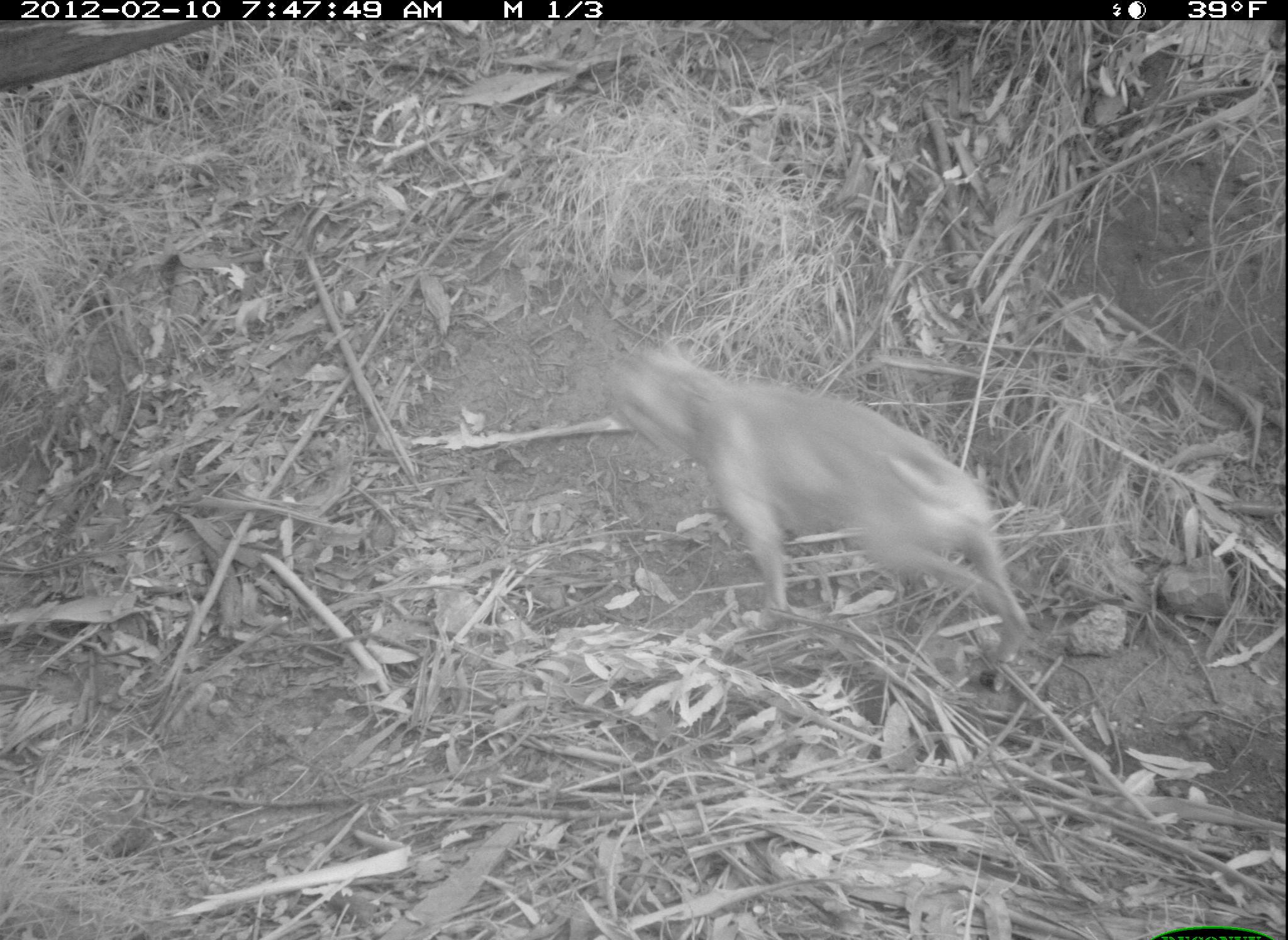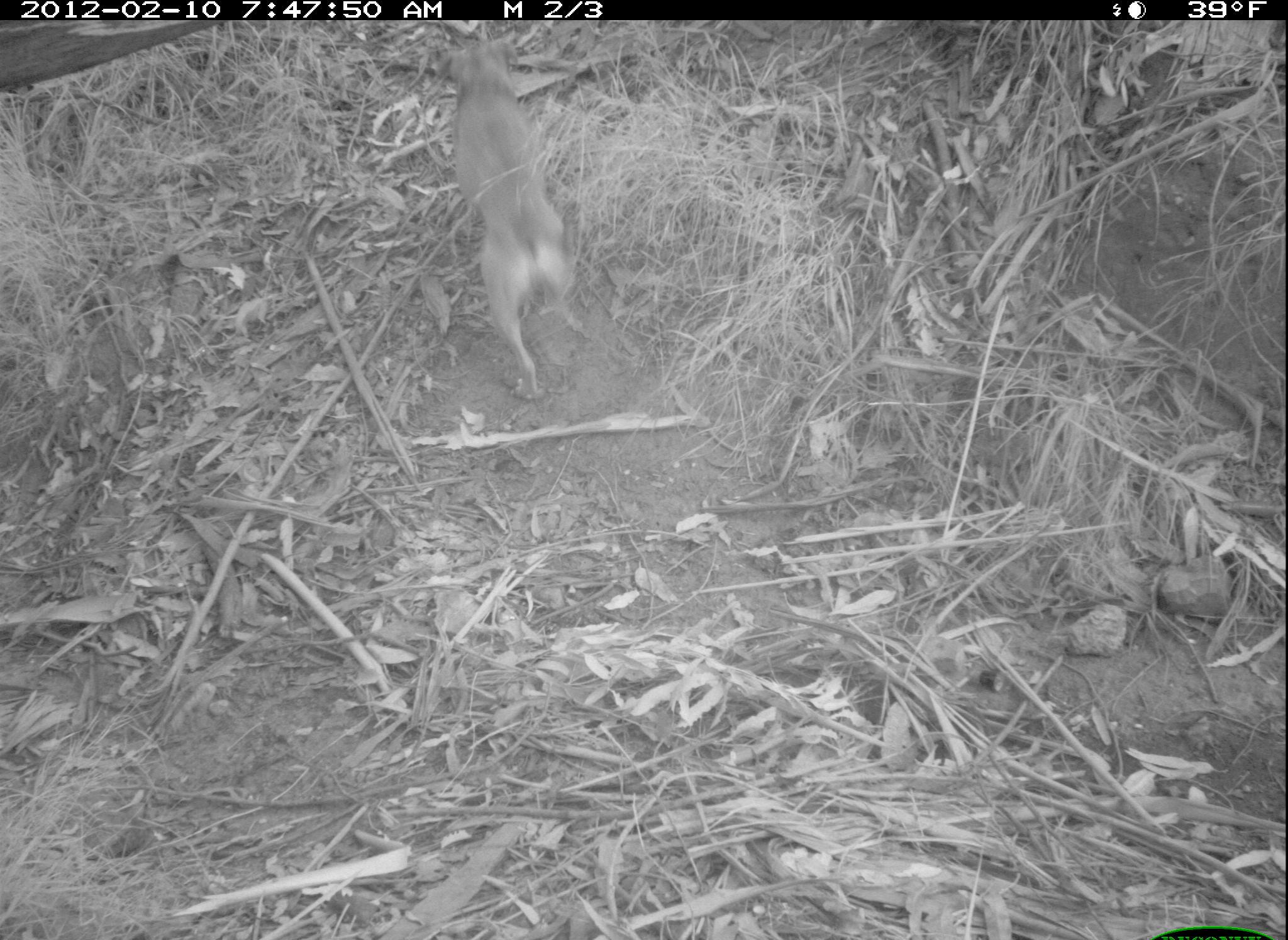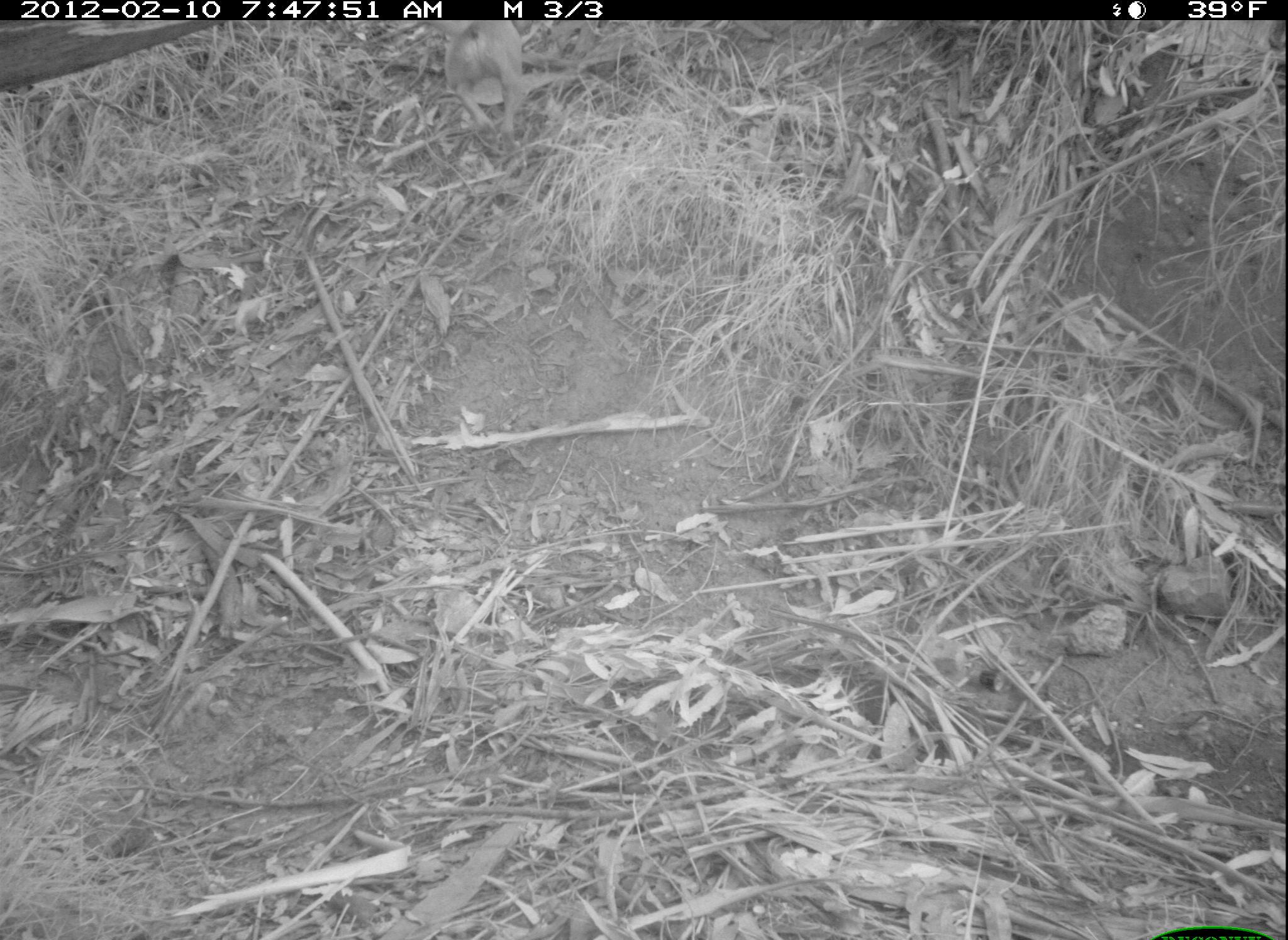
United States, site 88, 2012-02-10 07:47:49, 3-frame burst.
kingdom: Animalia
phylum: Chordata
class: Mammalia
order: Carnivora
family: Canidae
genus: Canis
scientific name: Canis familiaris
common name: domestic dog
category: dog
Dog (domestic dog) (Canis familiaris).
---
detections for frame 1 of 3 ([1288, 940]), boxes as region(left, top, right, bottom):
dog: region(570, 324, 1038, 675)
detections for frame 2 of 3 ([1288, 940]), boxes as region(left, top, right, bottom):
dog: region(423, 23, 591, 412)